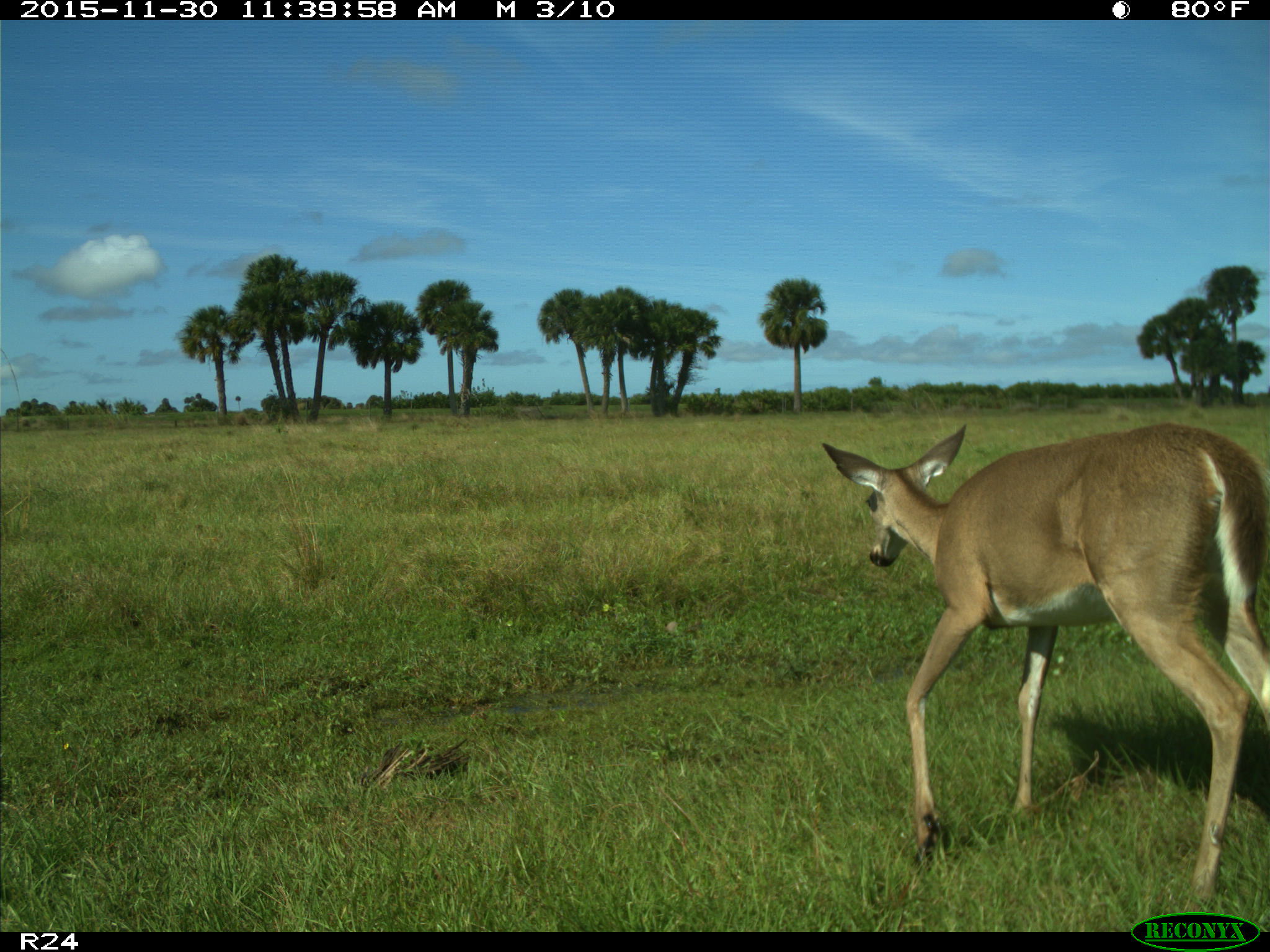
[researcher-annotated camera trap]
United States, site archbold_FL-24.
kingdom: Animalia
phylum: Chordata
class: Mammalia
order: Artiodactyla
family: Cervidae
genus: Odocoileus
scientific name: Odocoileus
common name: deer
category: unidentified deer